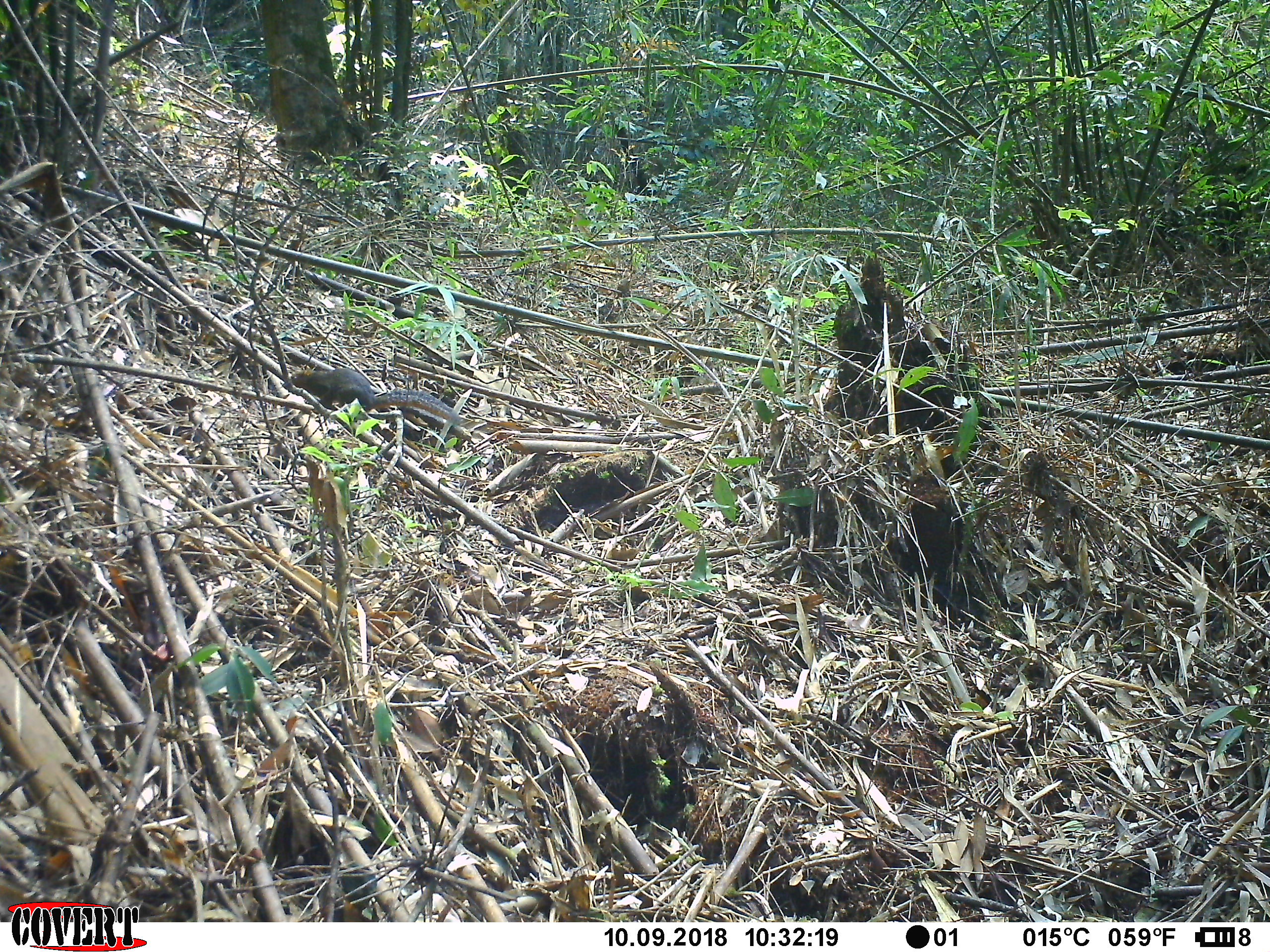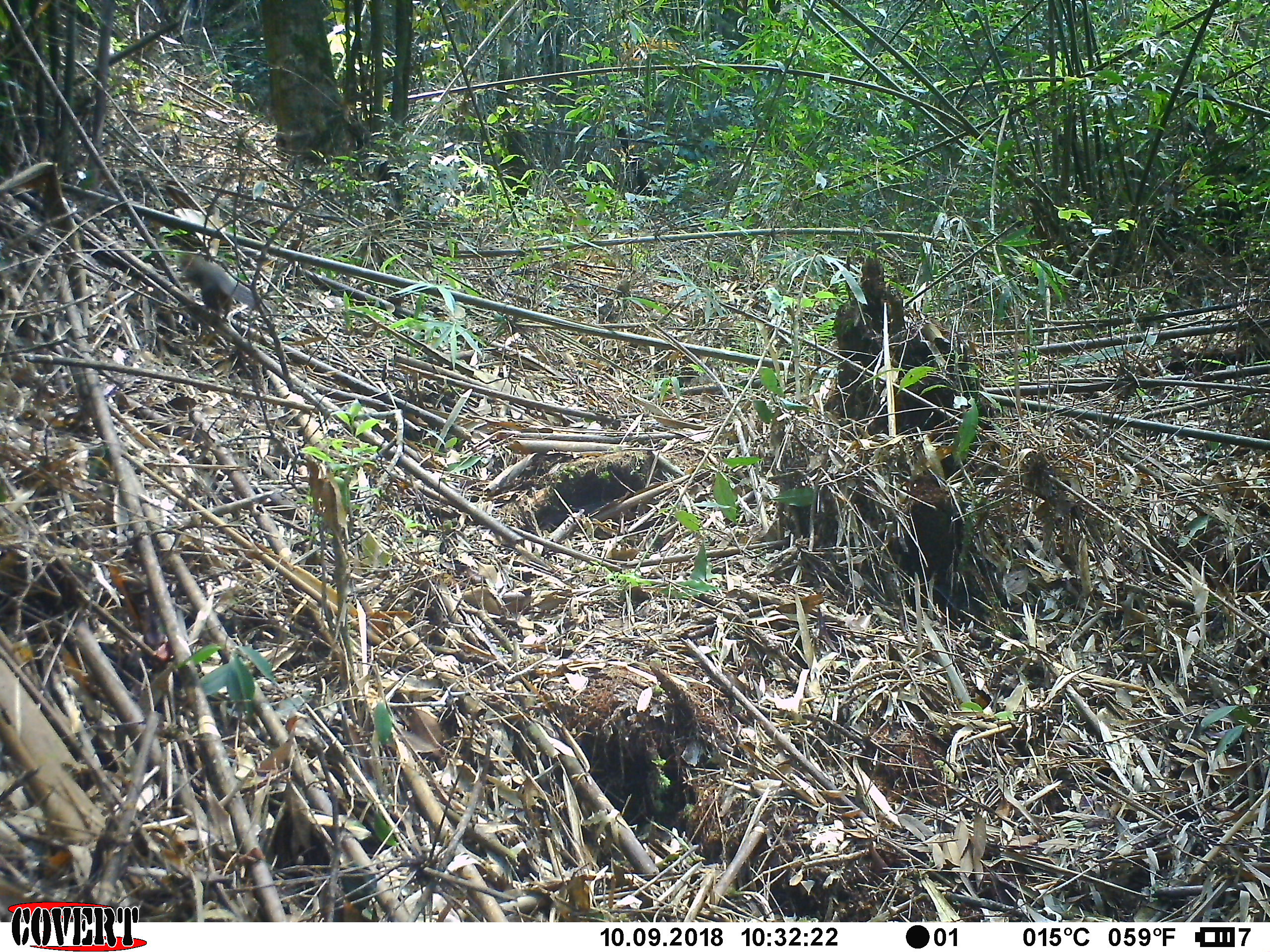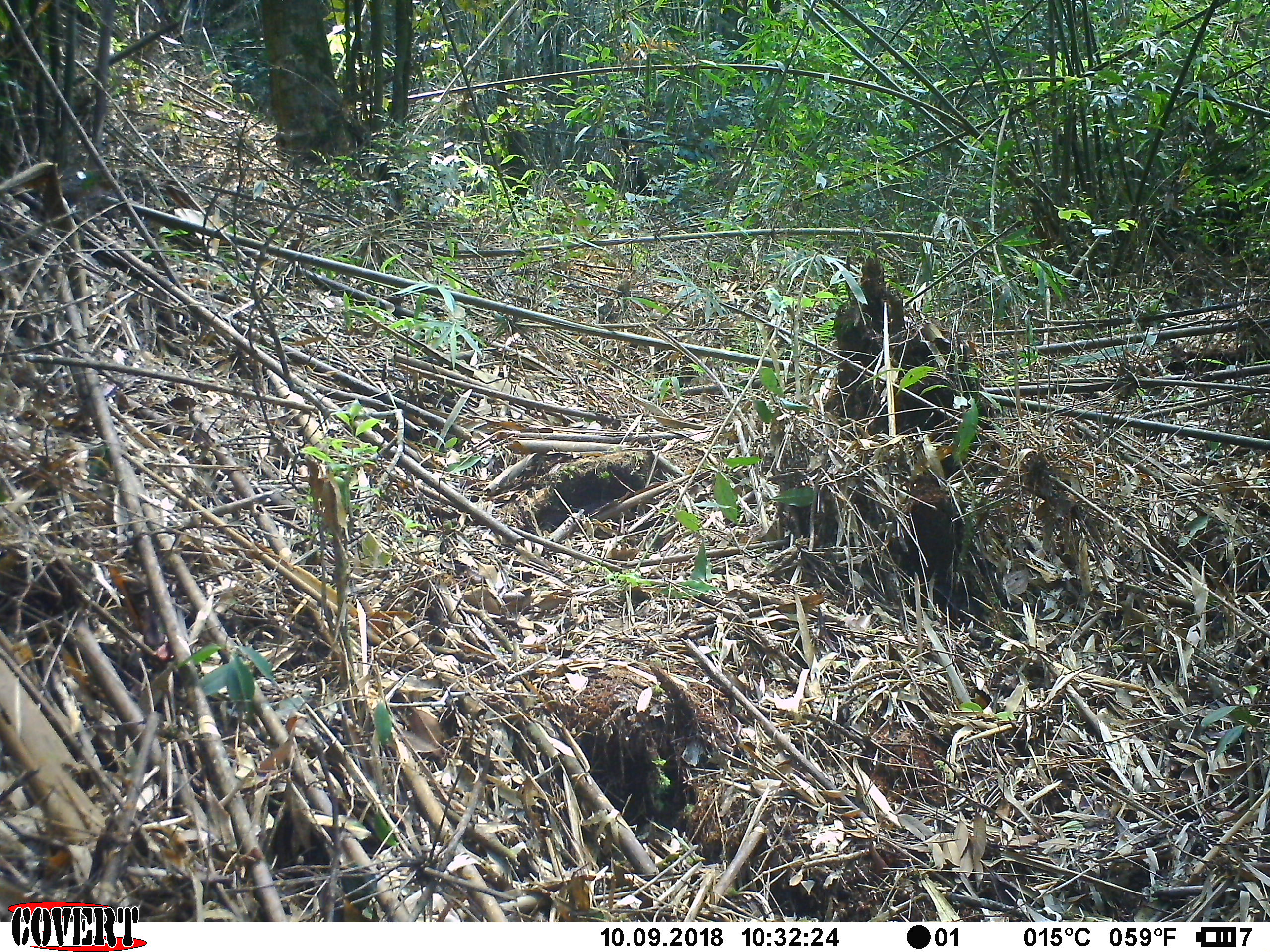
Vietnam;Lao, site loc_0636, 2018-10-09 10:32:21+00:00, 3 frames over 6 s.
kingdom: Animalia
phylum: Chordata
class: Mammalia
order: Rodentia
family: Sciuridae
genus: Dremomys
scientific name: Dremomys rufigenis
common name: red-cheeked squirrel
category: red cheeked squirrel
Red cheeked squirrel (red-cheeked squirrel) (Dremomys rufigenis). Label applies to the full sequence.